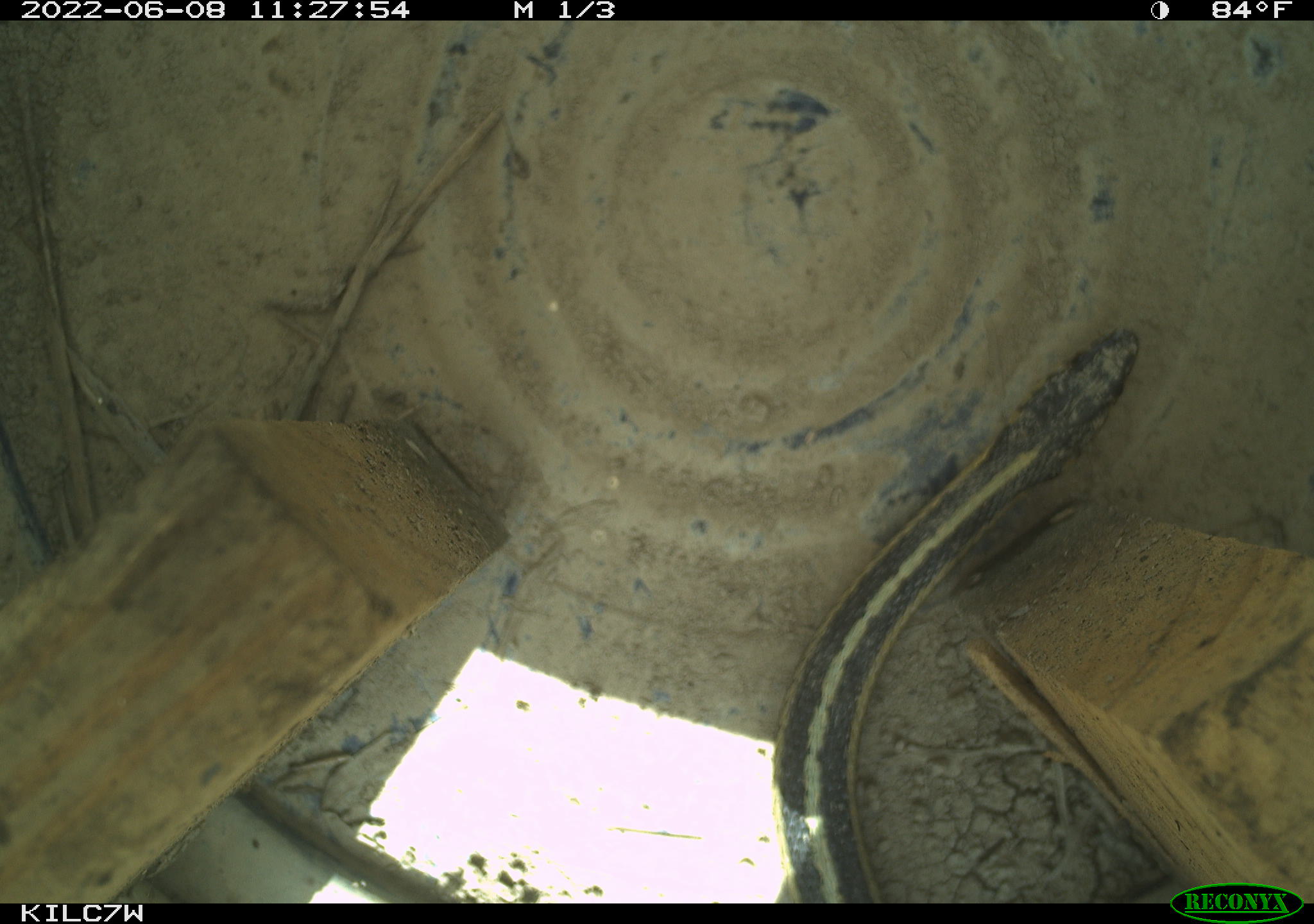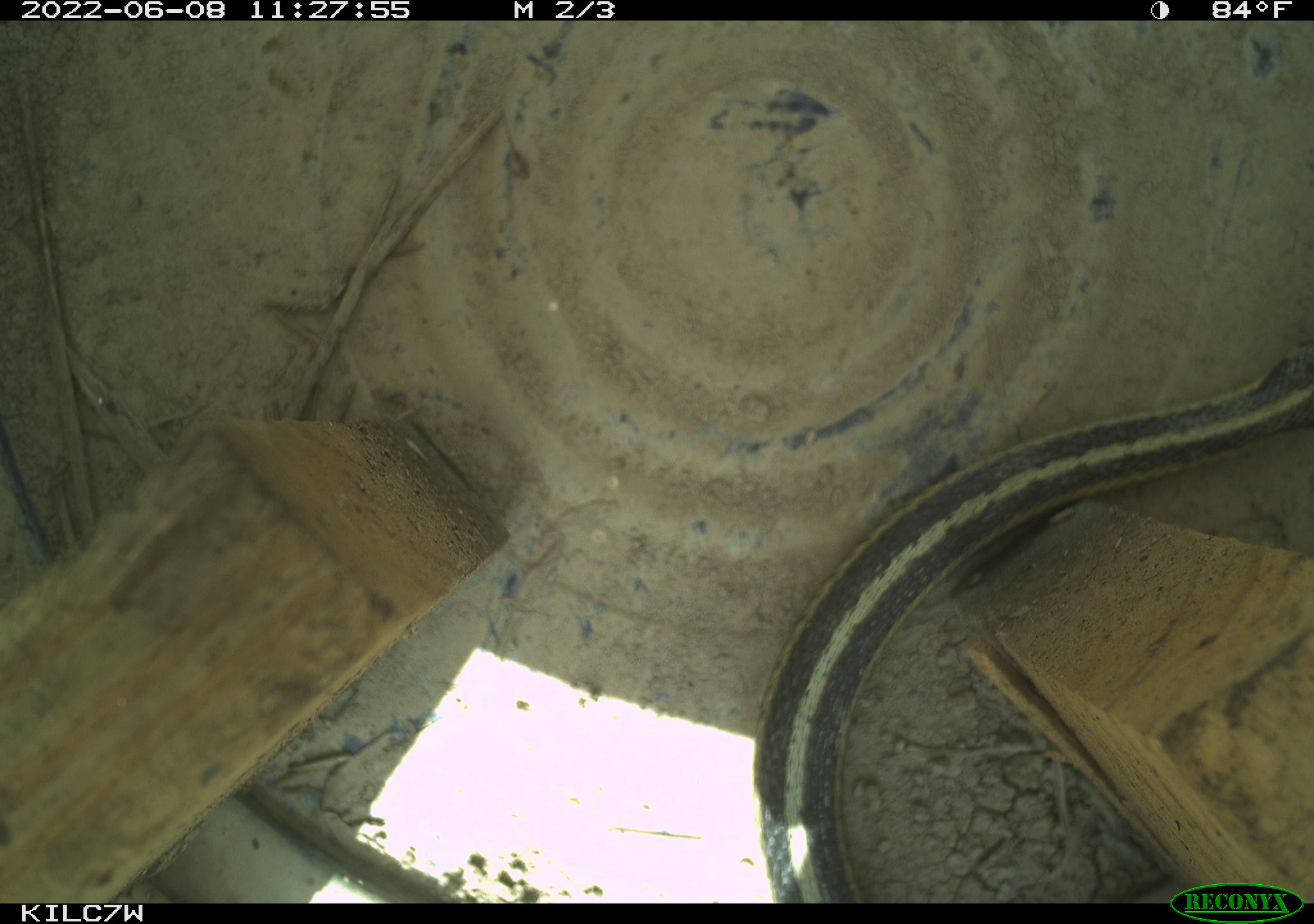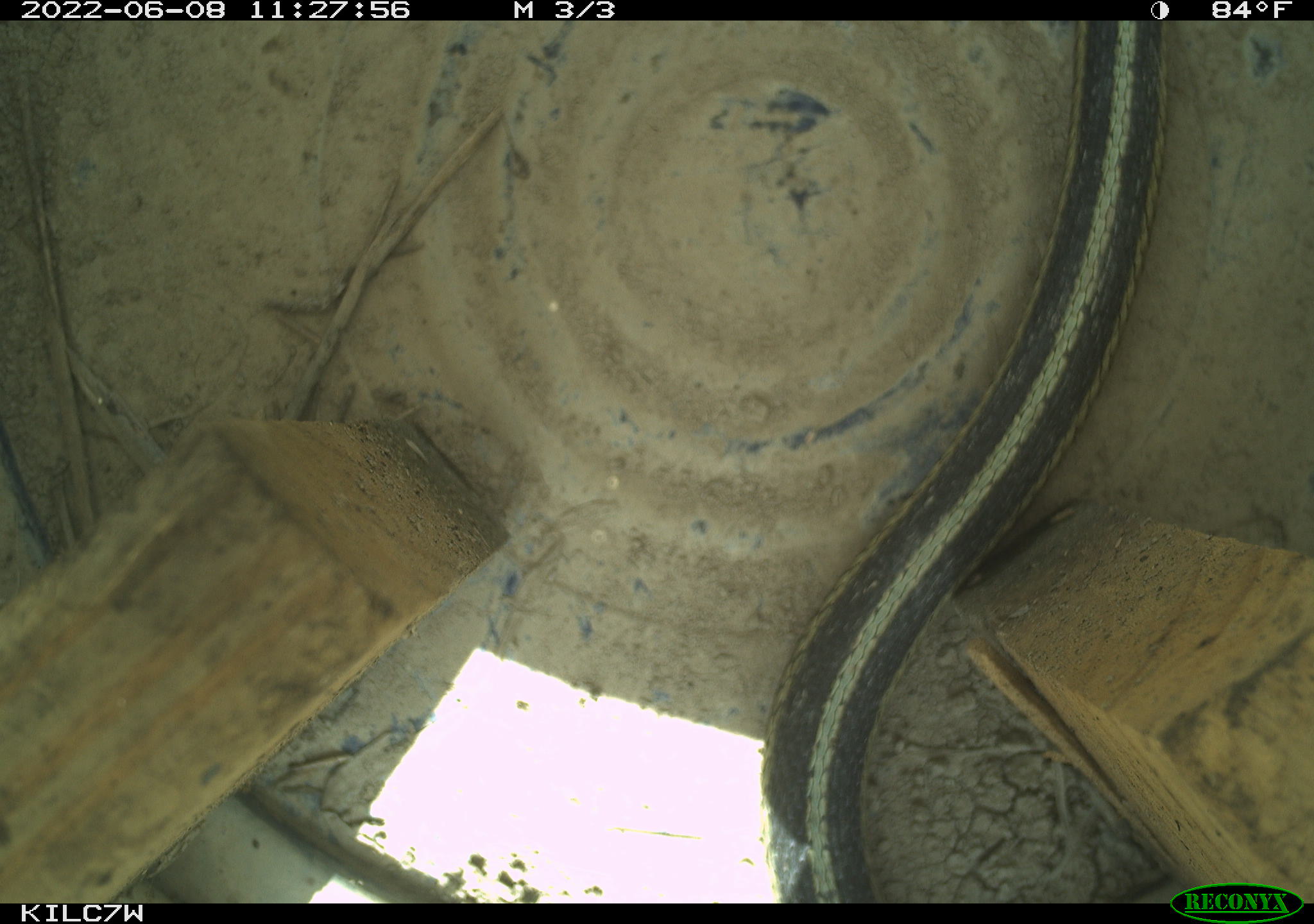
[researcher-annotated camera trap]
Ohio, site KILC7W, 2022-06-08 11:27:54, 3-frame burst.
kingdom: Animalia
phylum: Chordata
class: Reptilia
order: Squamata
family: Colubridae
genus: Thamnophis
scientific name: Thamnophis sirtalis sirtalis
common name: eastern gartersnake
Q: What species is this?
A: Eastern gartersnake (Thamnophis sirtalis sirtalis).